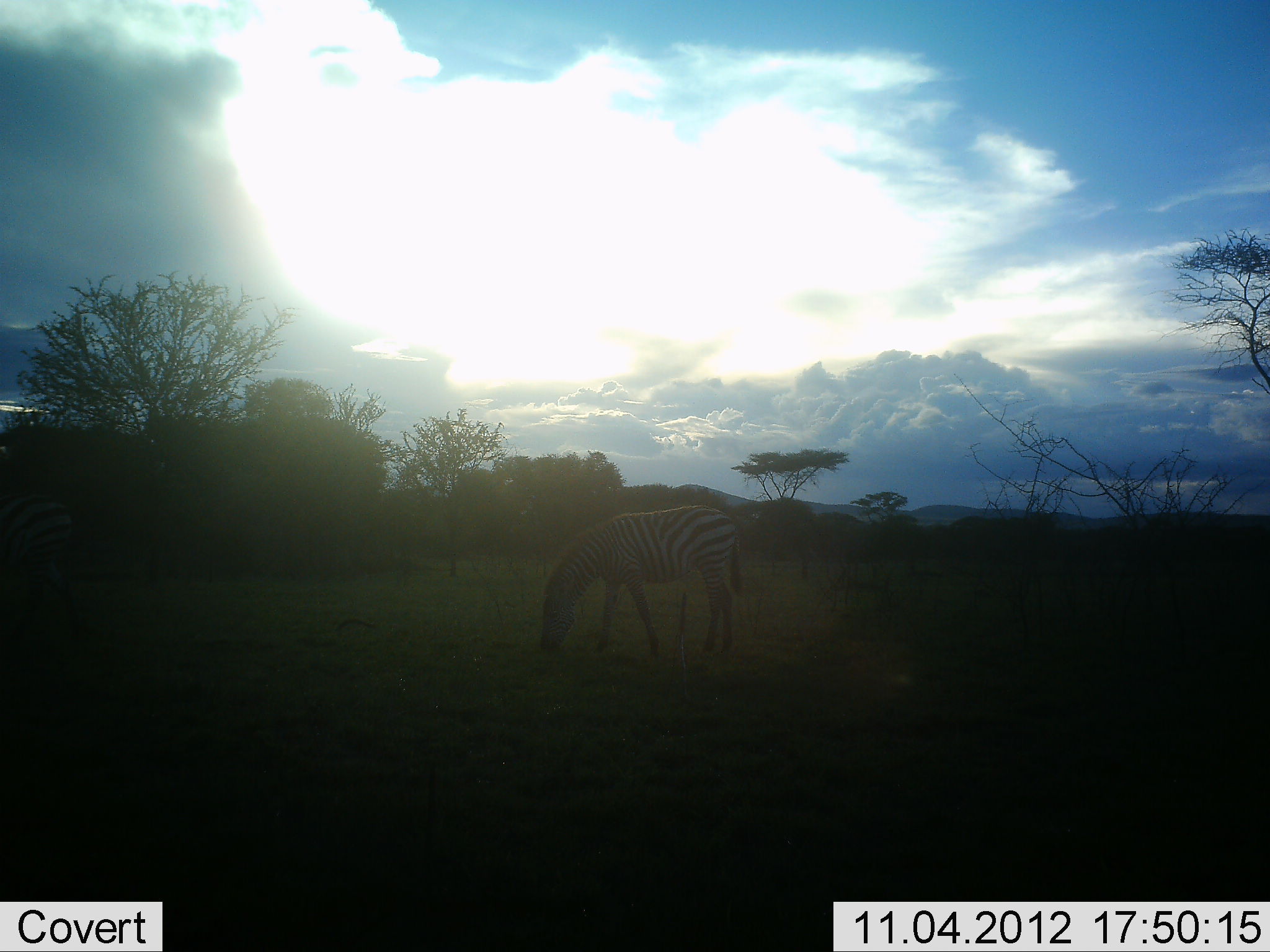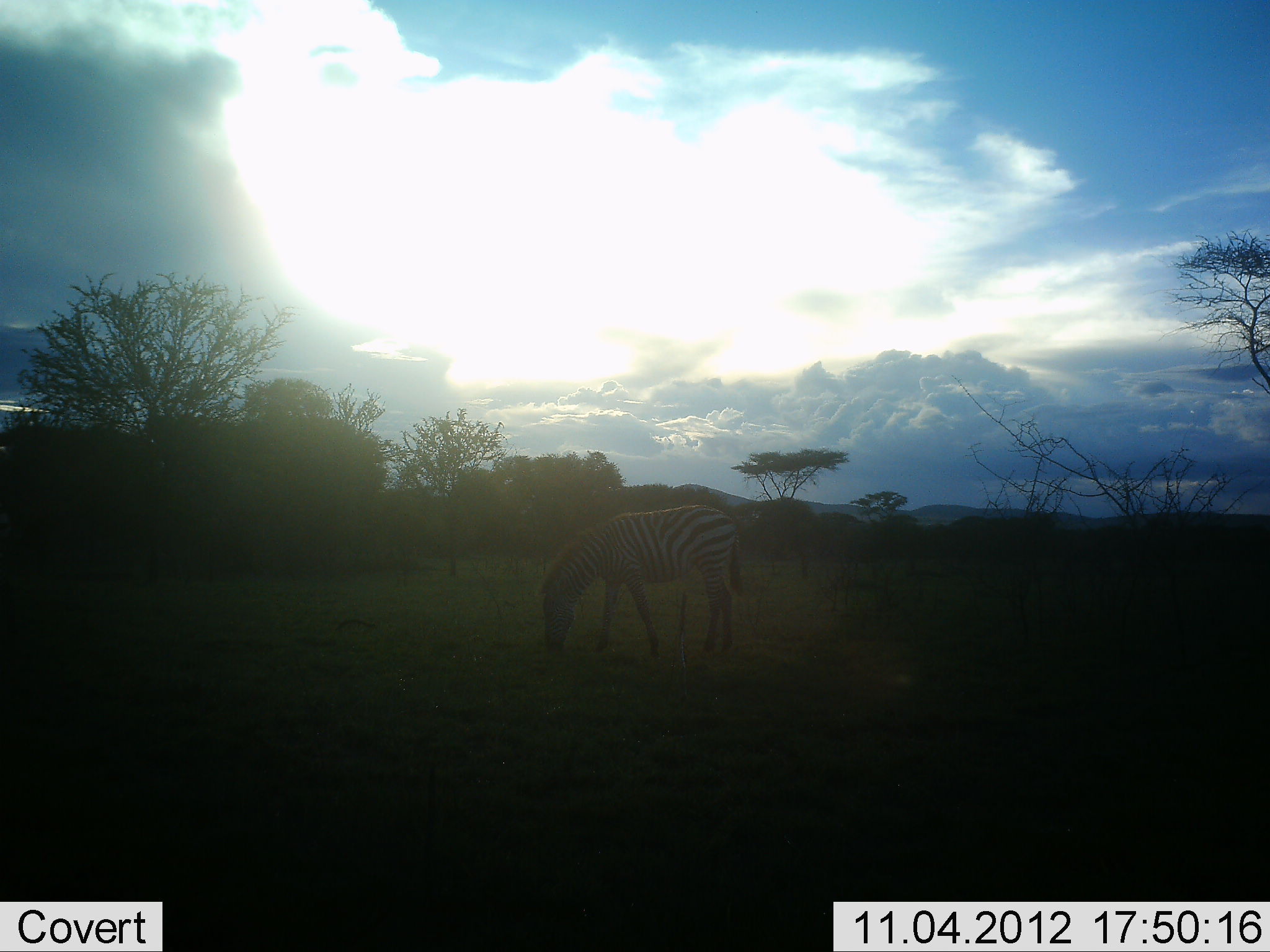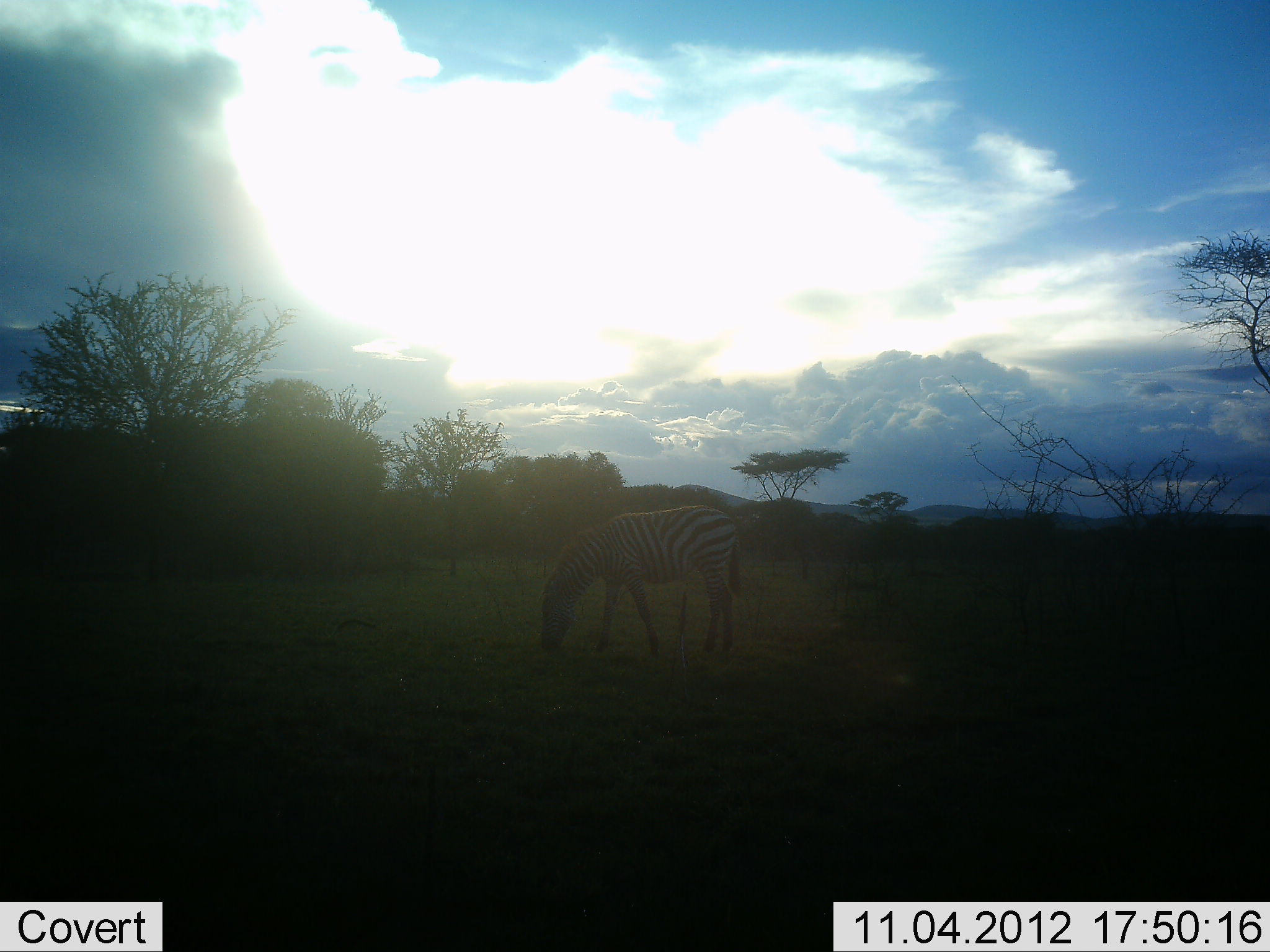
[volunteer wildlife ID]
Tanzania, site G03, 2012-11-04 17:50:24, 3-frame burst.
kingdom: Animalia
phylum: Chordata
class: Mammalia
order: Perissodactyla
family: Equidae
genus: Equus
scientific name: Equus quagga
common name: plains zebra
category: zebra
Zebra (plains zebra) (Equus quagga), count 1. Behavior (volunteer vote fractions): standing 20%, resting 0%, moving 0%, interacting 0%. Young present (vote fraction): 0%. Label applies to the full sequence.